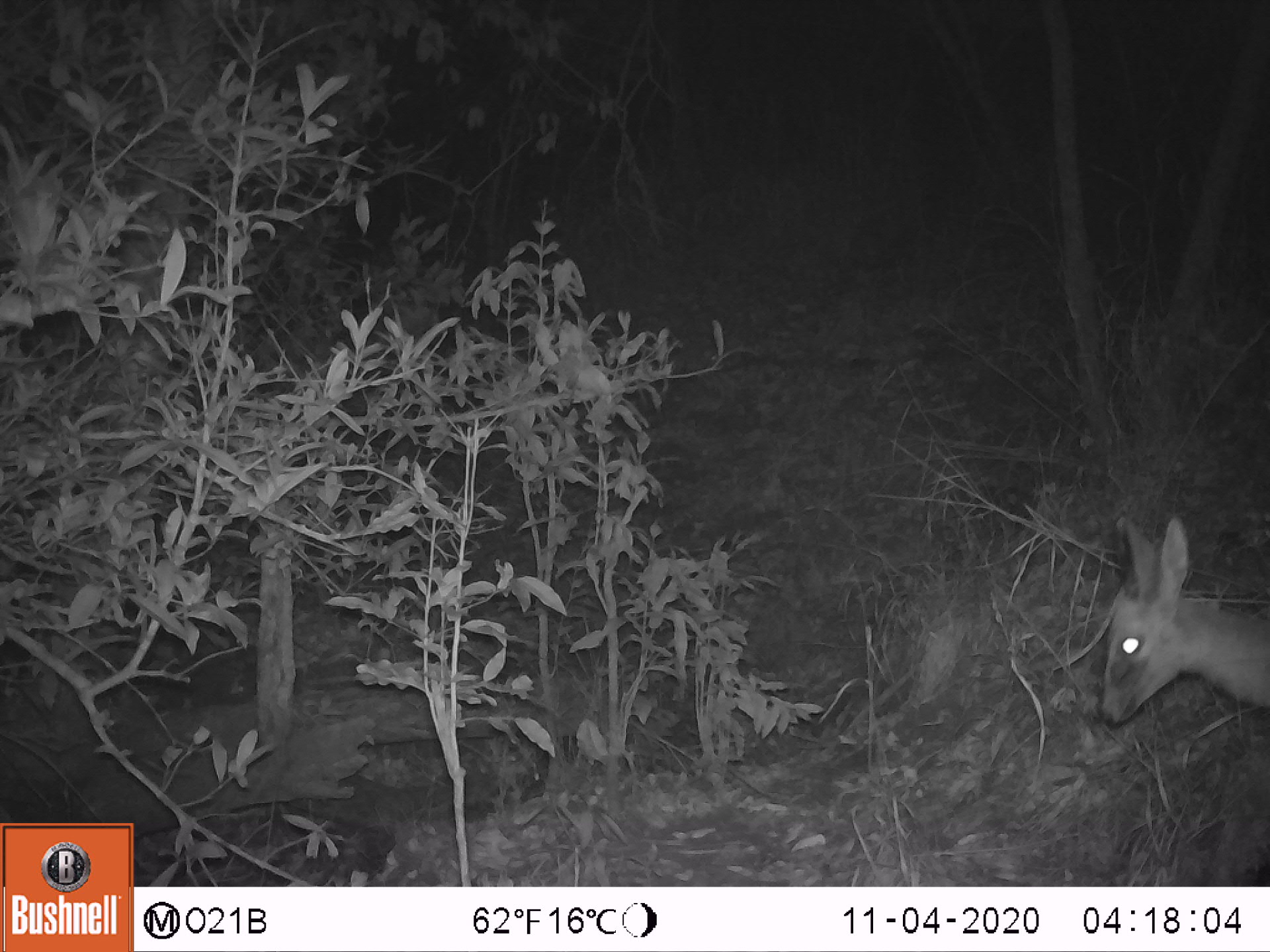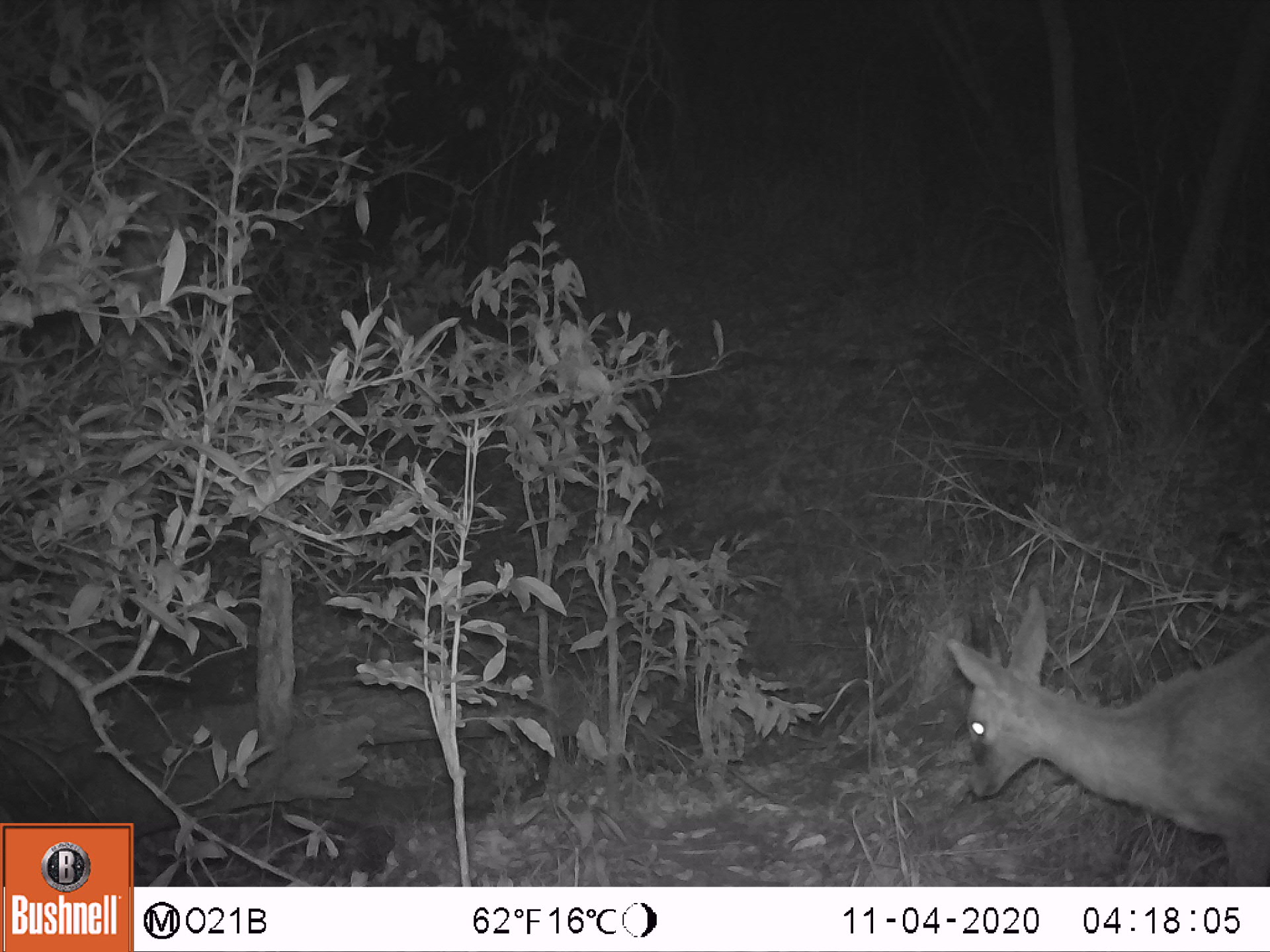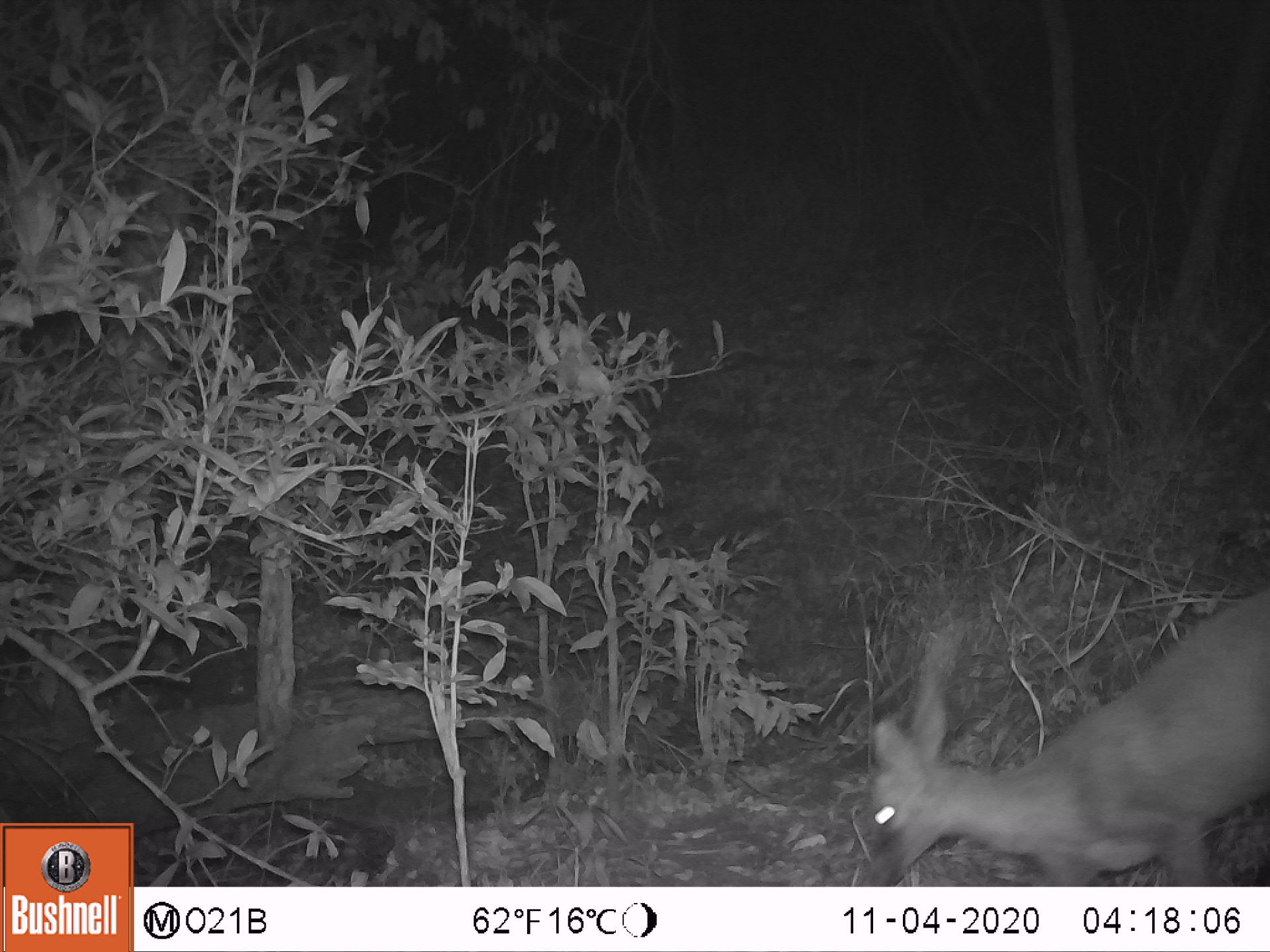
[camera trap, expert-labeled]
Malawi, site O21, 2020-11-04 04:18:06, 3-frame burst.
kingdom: Animalia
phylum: Chordata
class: Mammalia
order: Artiodactyla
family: Bovidae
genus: Sylvicapra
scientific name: Sylvicapra grimmia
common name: common duiker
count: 1